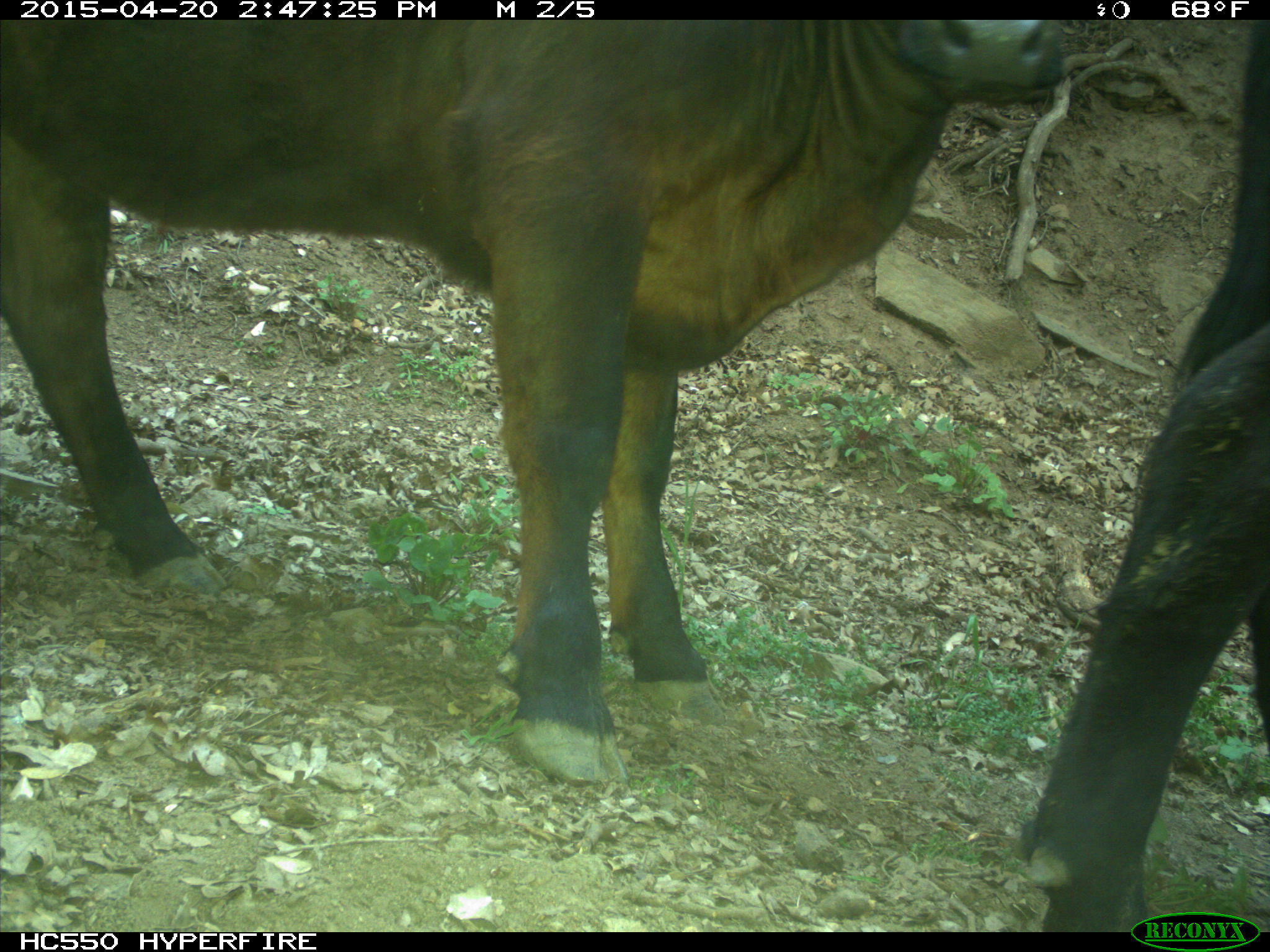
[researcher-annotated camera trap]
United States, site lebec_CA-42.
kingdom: Animalia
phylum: Chordata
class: Mammalia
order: Artiodactyla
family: Bovidae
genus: Bos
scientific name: Bos taurus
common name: domestic cow